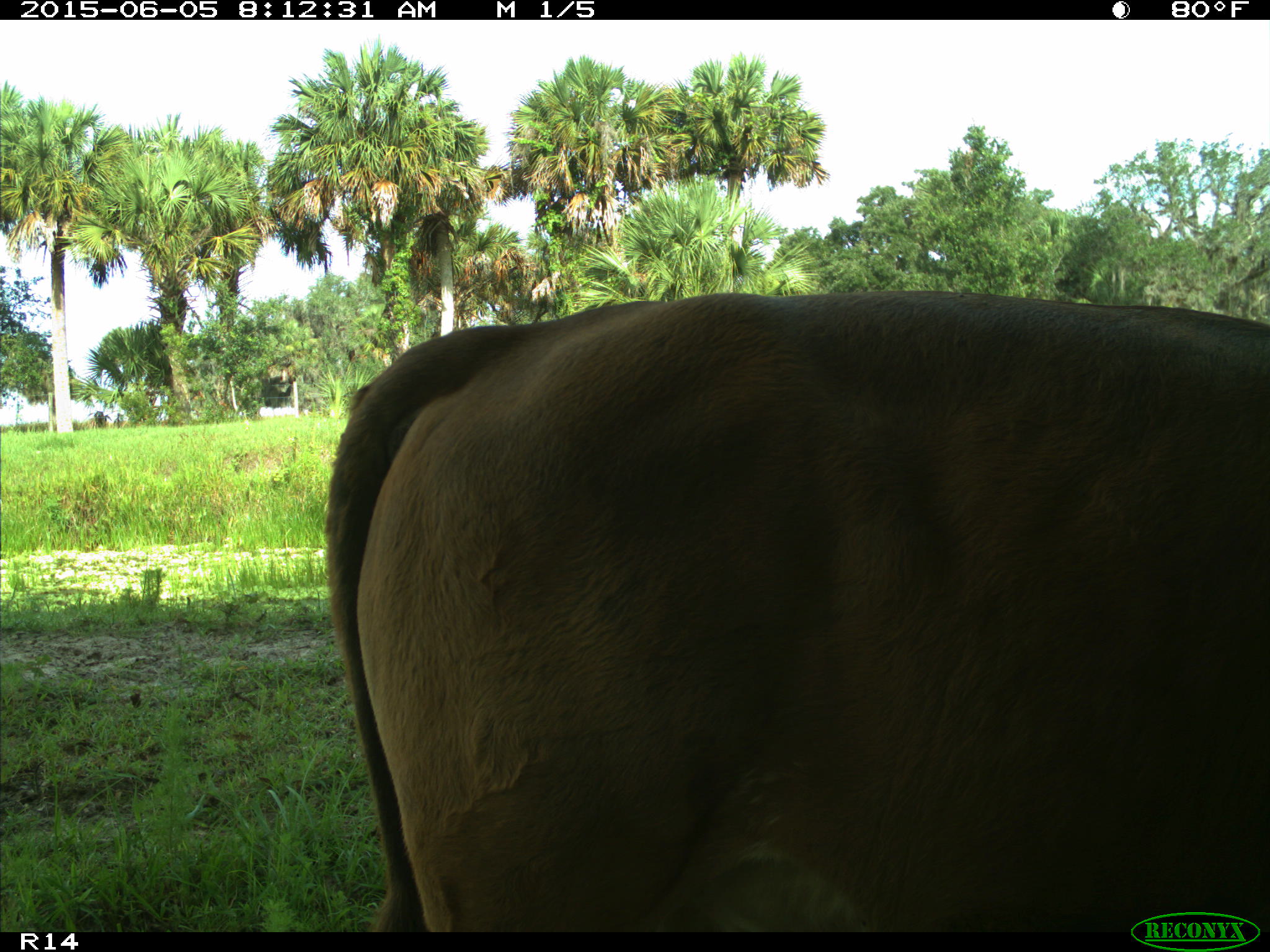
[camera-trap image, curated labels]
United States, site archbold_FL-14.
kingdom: Animalia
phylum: Chordata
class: Mammalia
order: Artiodactyla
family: Bovidae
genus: Bos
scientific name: Bos taurus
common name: domestic cow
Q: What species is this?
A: Bos taurus (domestic cow).